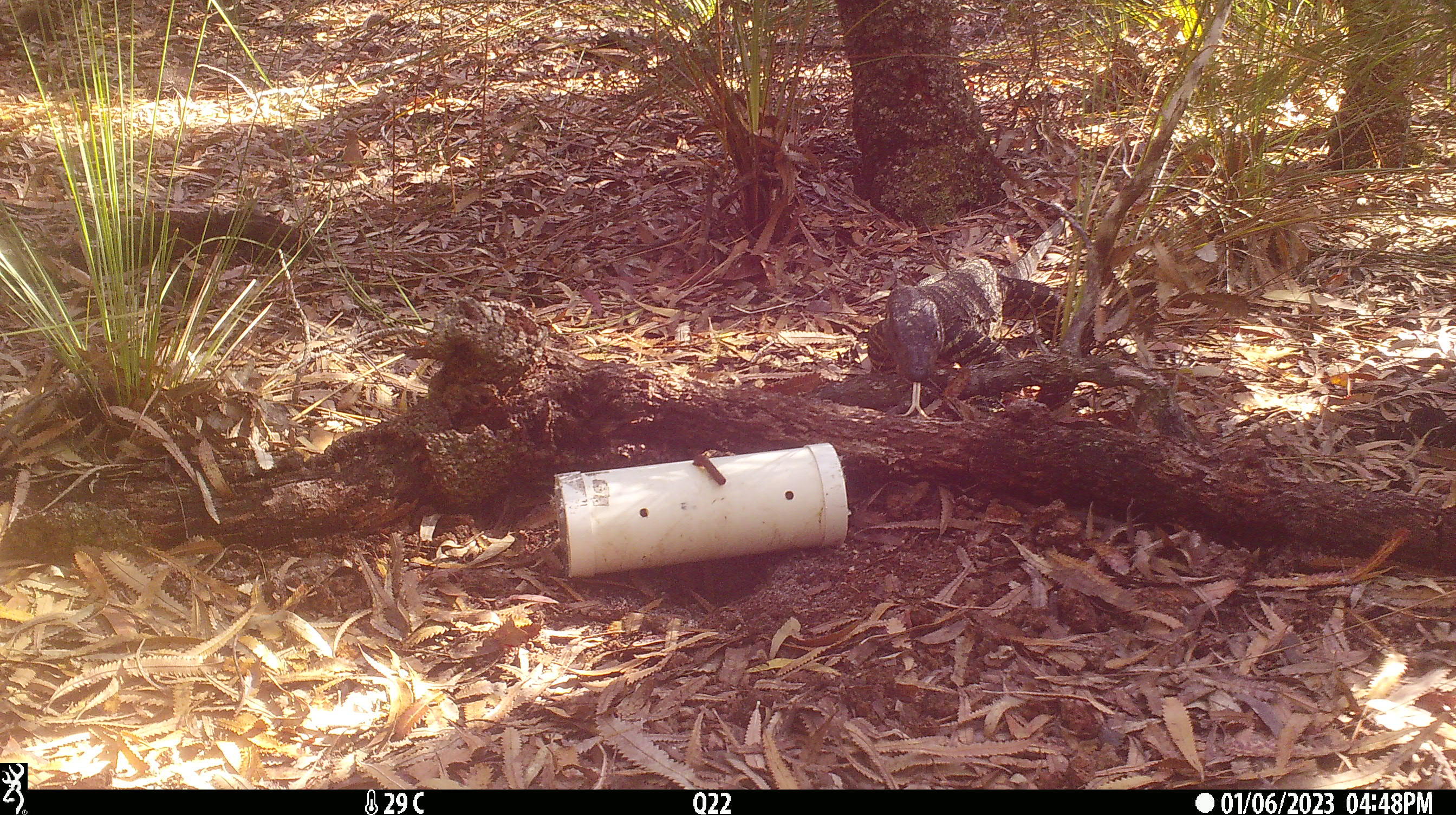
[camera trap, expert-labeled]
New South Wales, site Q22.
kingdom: Animalia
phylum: Chordata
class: Reptilia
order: Squamata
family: Varanidae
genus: Varanus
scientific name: Varanus varius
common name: lace monitor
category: goanna